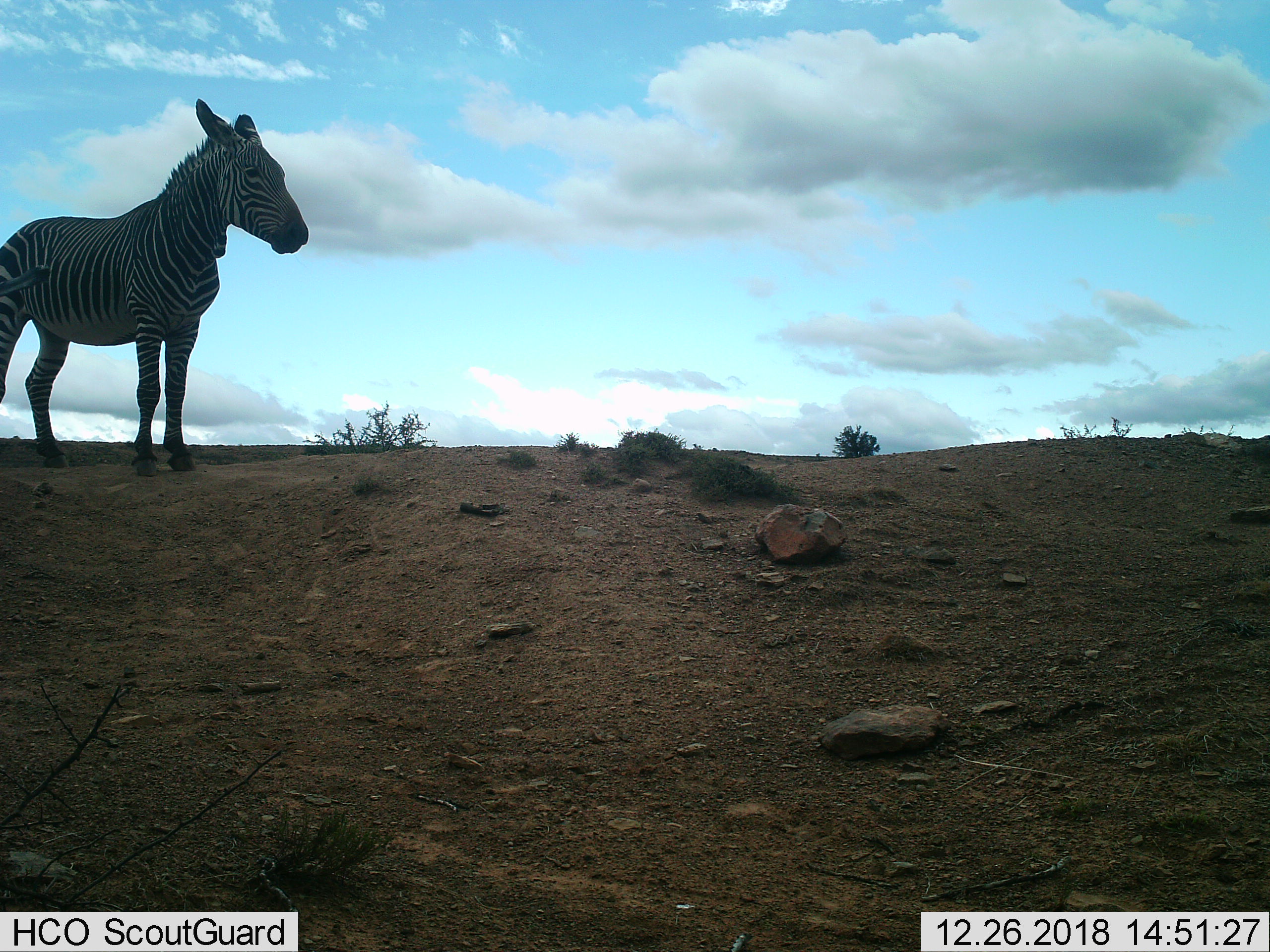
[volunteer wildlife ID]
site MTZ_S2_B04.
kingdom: Animalia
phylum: Chordata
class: Mammalia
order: Perissodactyla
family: Equidae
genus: Equus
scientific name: Equus zebra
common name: mountain zebra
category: zebramountain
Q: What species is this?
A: Zebramountain (mountain zebra) (Equus zebra).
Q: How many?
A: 1.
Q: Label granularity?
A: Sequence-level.